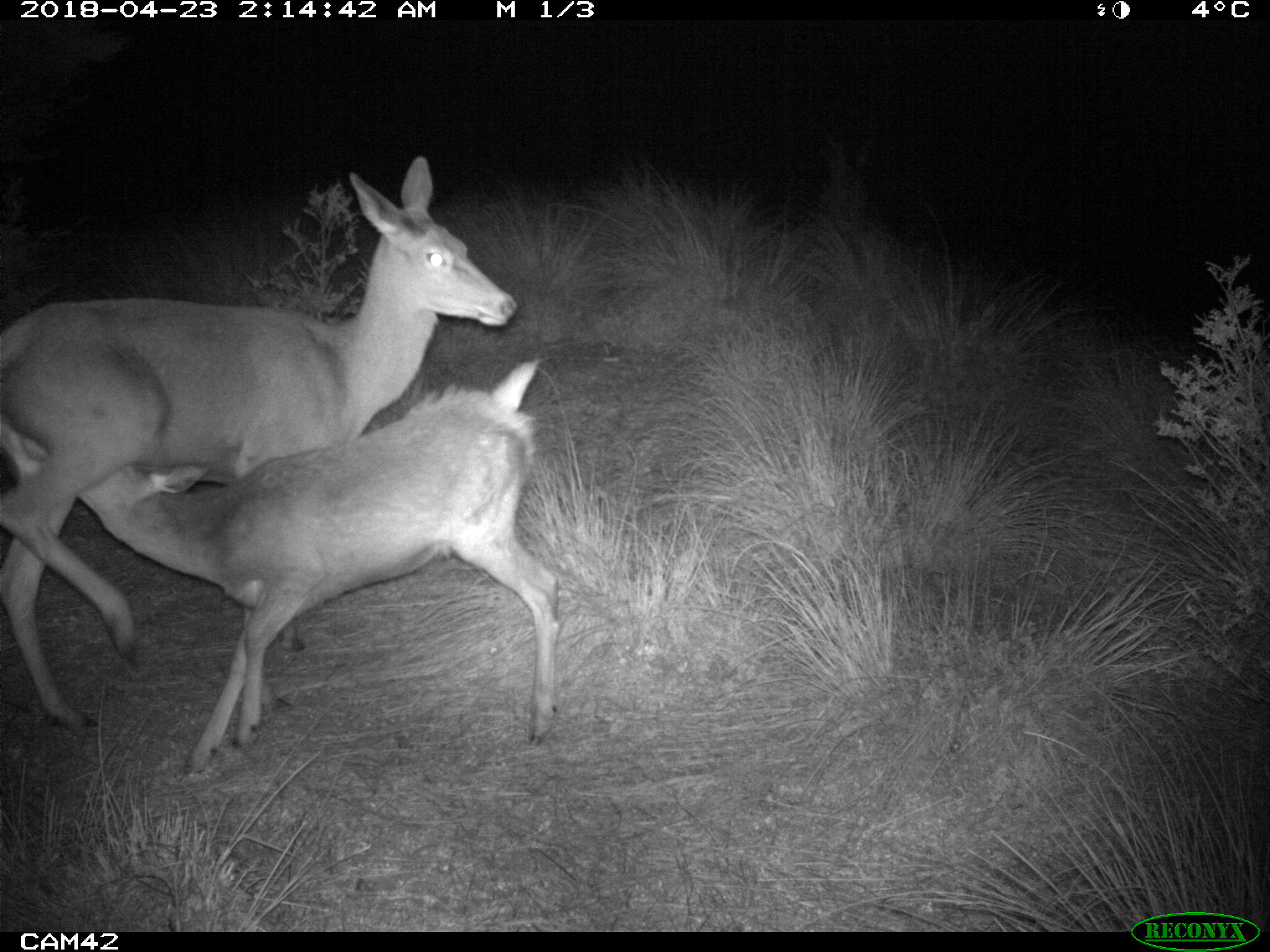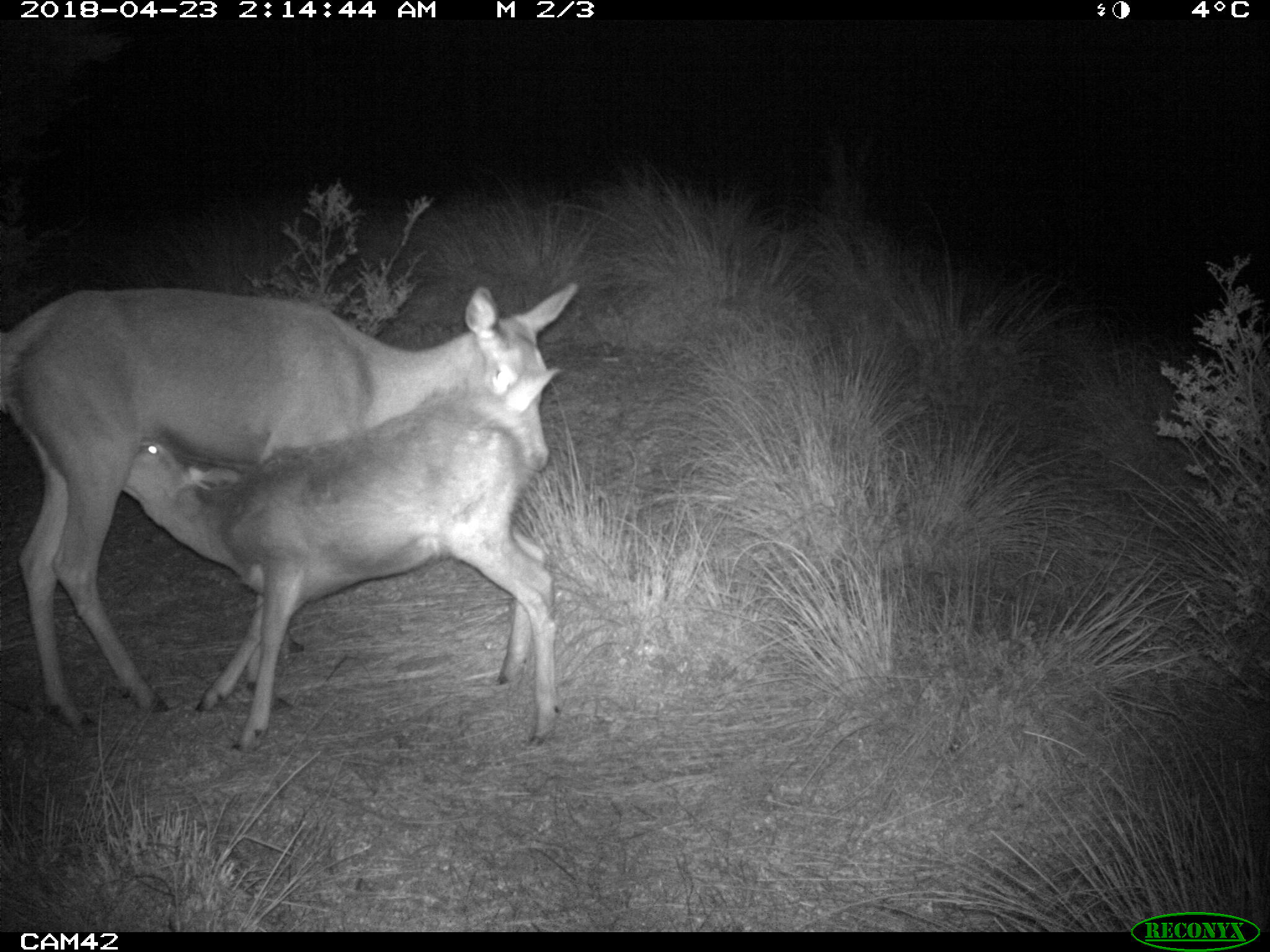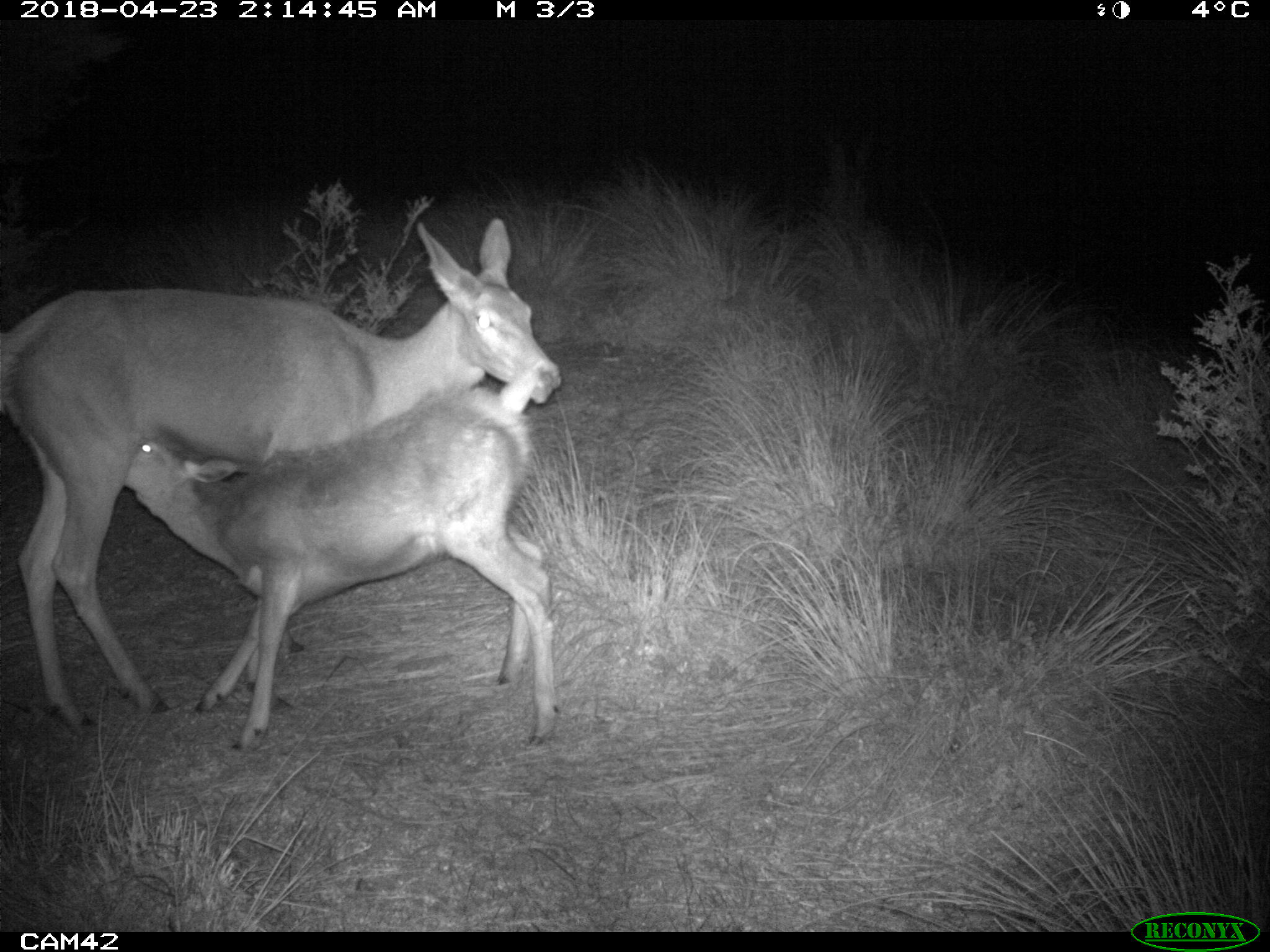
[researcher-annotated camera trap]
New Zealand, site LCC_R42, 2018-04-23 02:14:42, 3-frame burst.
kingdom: Animalia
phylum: Chordata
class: Mammalia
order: Artiodactyla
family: Cervidae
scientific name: Cervidae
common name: deer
Deer (Cervidae).